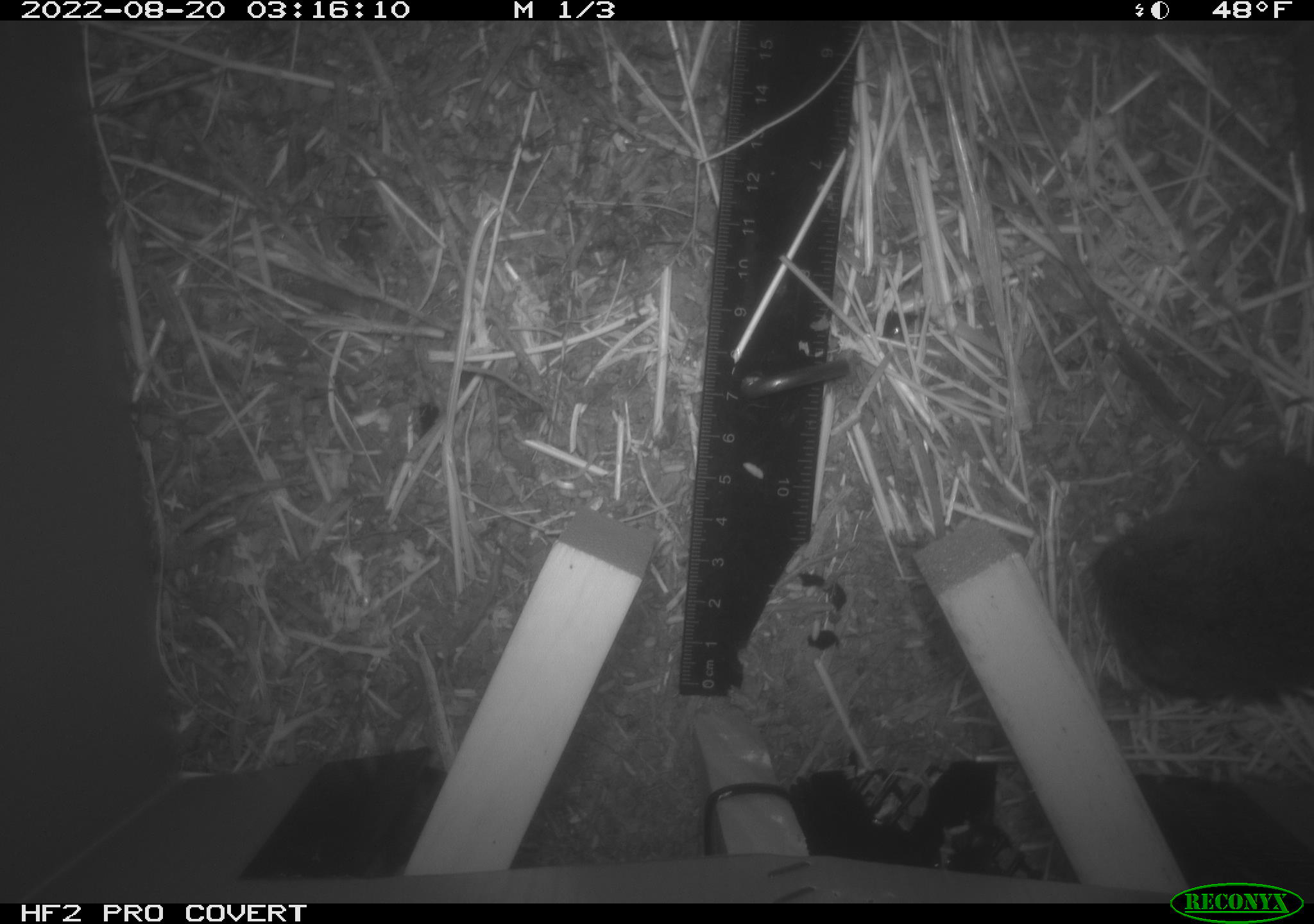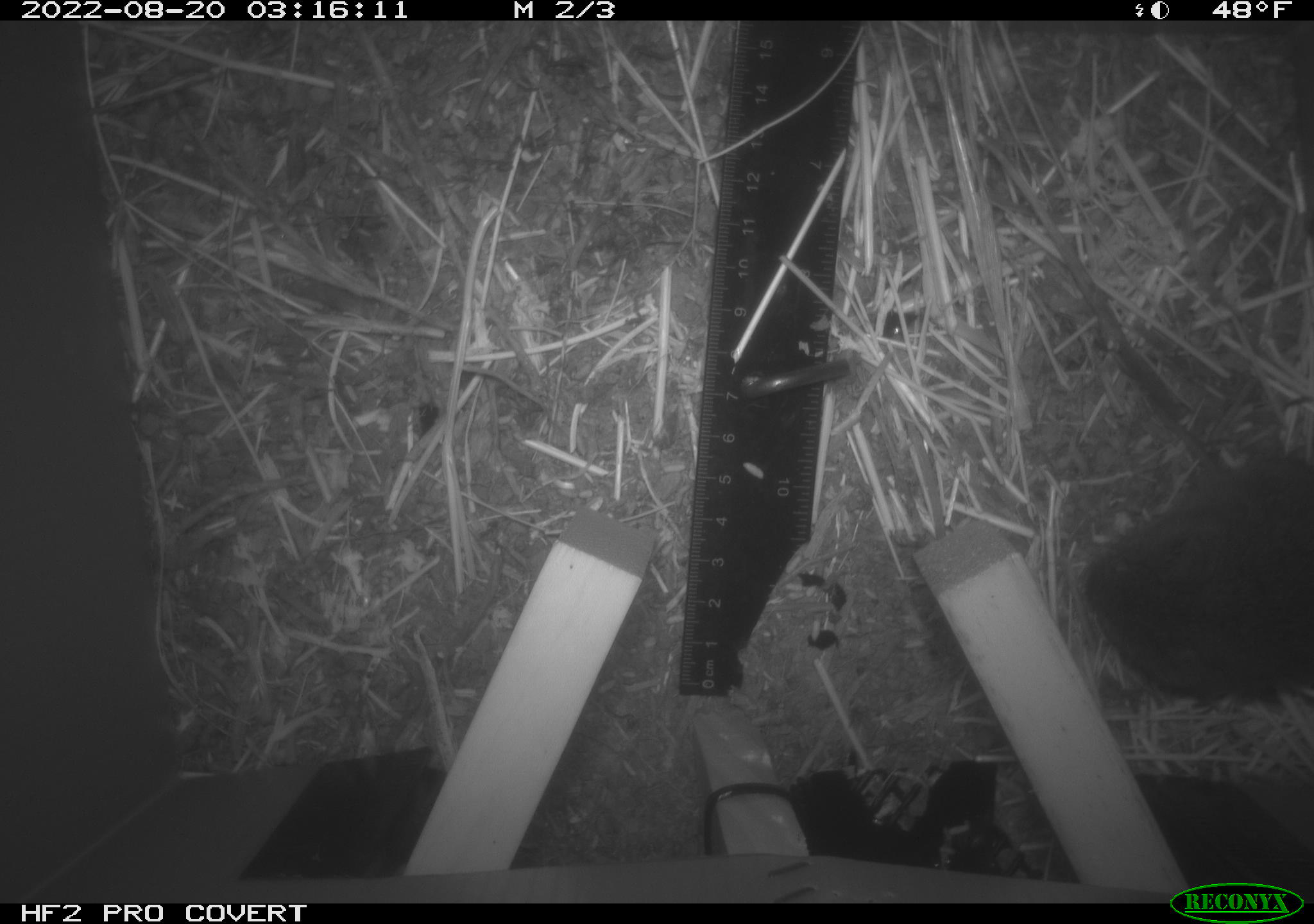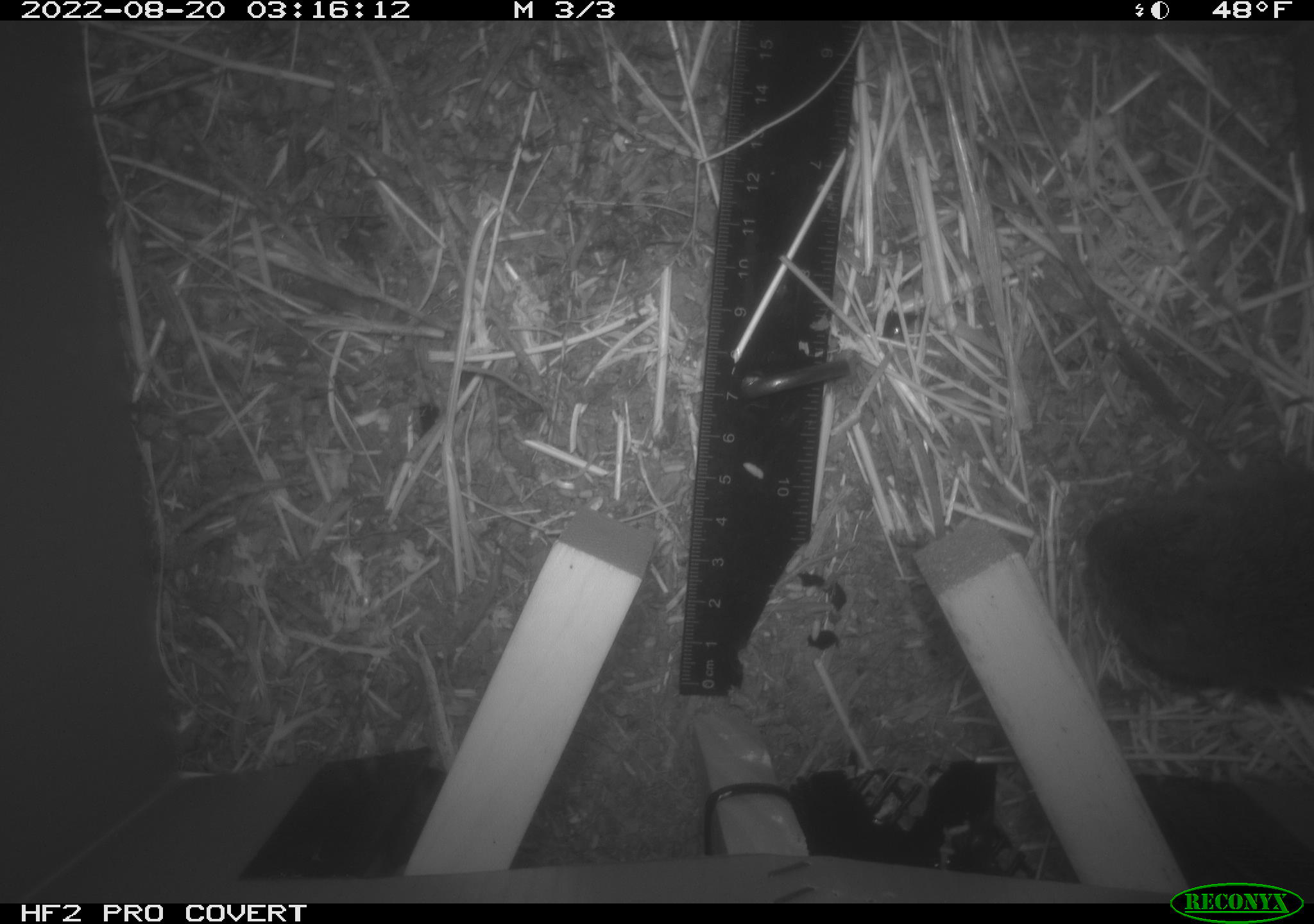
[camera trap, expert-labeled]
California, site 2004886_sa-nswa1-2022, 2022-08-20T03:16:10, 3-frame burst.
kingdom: Animalia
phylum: Chordata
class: Mammalia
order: Rodentia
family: Cricetidae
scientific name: Cricetidae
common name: hamsters, voles, lemmings, and allies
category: cricetidae family